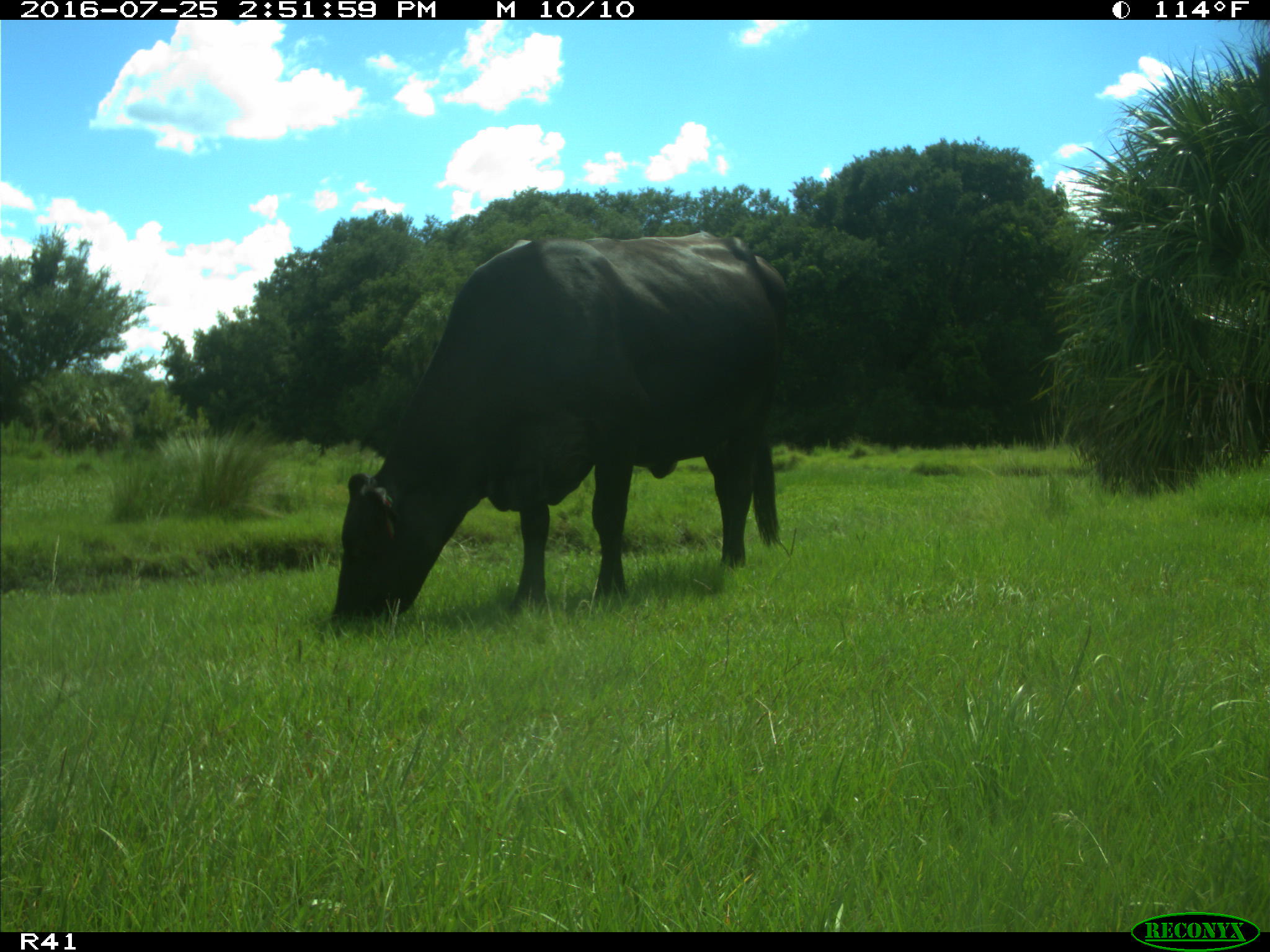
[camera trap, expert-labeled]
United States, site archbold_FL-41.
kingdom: Animalia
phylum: Chordata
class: Mammalia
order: Artiodactyla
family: Bovidae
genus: Bos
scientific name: Bos taurus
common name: domestic cow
Bos taurus (domestic cow).